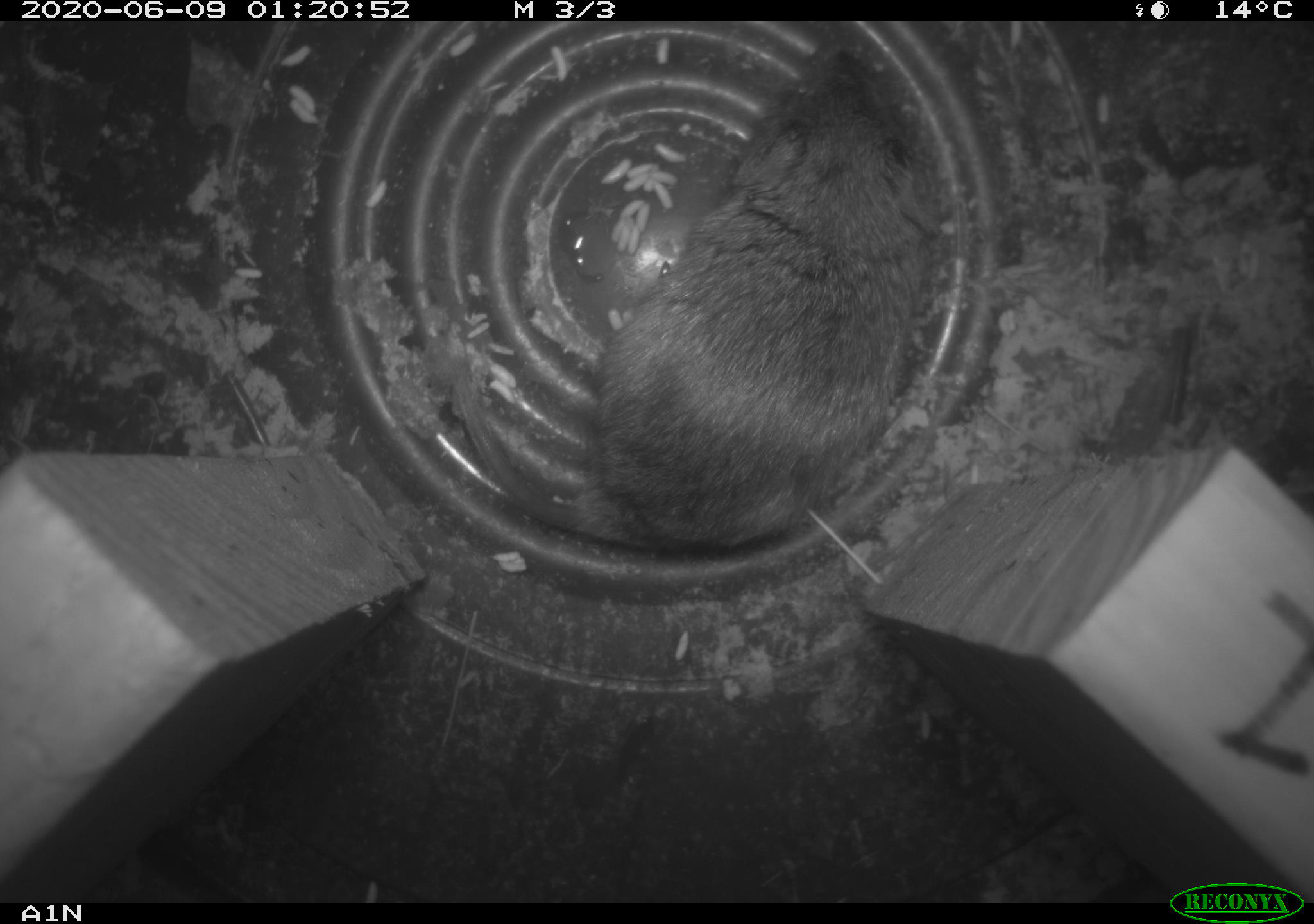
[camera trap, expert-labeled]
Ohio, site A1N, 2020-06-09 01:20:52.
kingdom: Animalia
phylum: Chordata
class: Mammalia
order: Rodentia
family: Cricetidae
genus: Microtus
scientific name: Microtus pennsylvanicus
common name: meadow vole